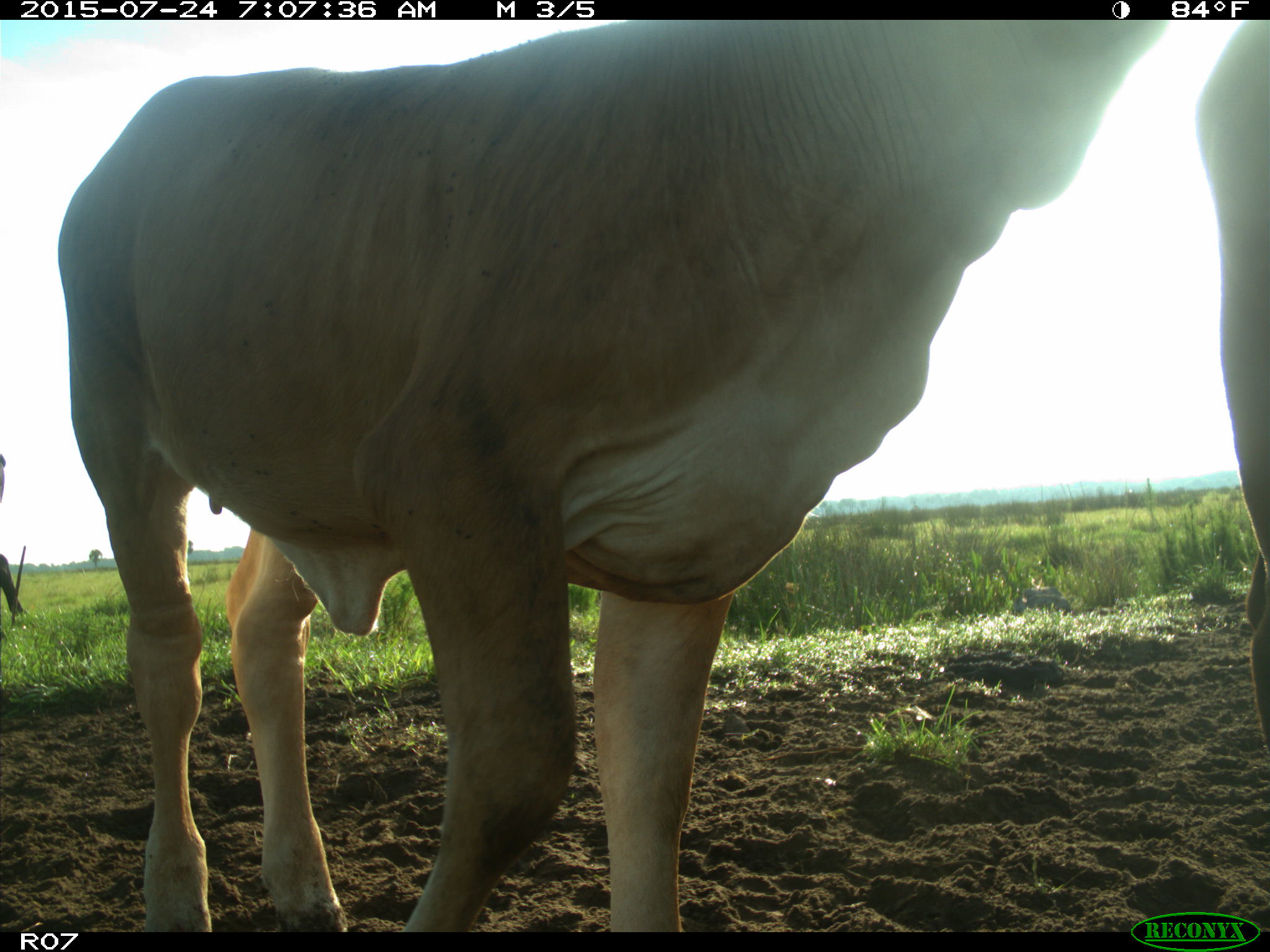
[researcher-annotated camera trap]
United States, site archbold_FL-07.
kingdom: Animalia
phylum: Chordata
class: Mammalia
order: Artiodactyla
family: Bovidae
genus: Bos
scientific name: Bos taurus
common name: domestic cow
Bos taurus (domestic cow).